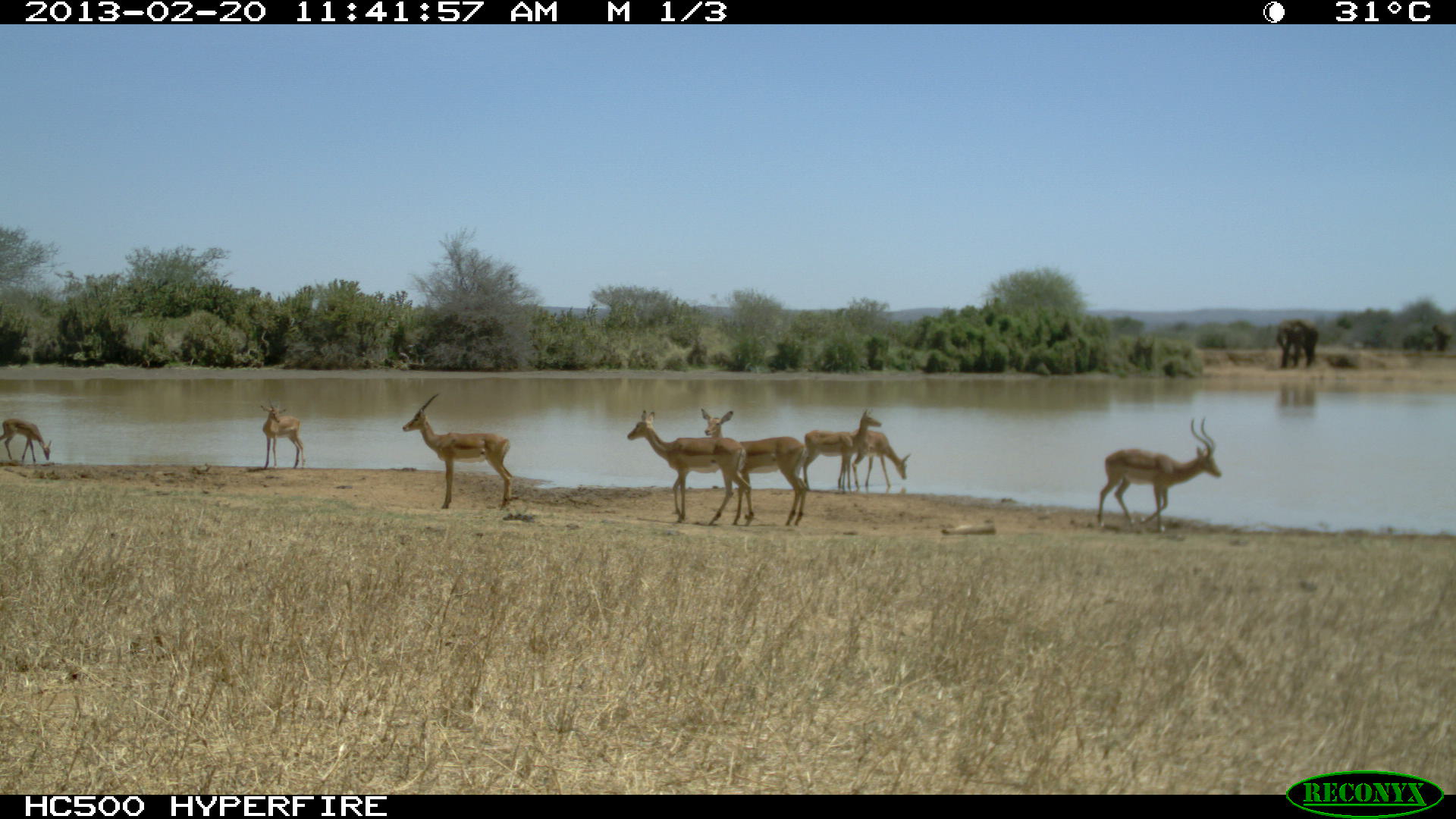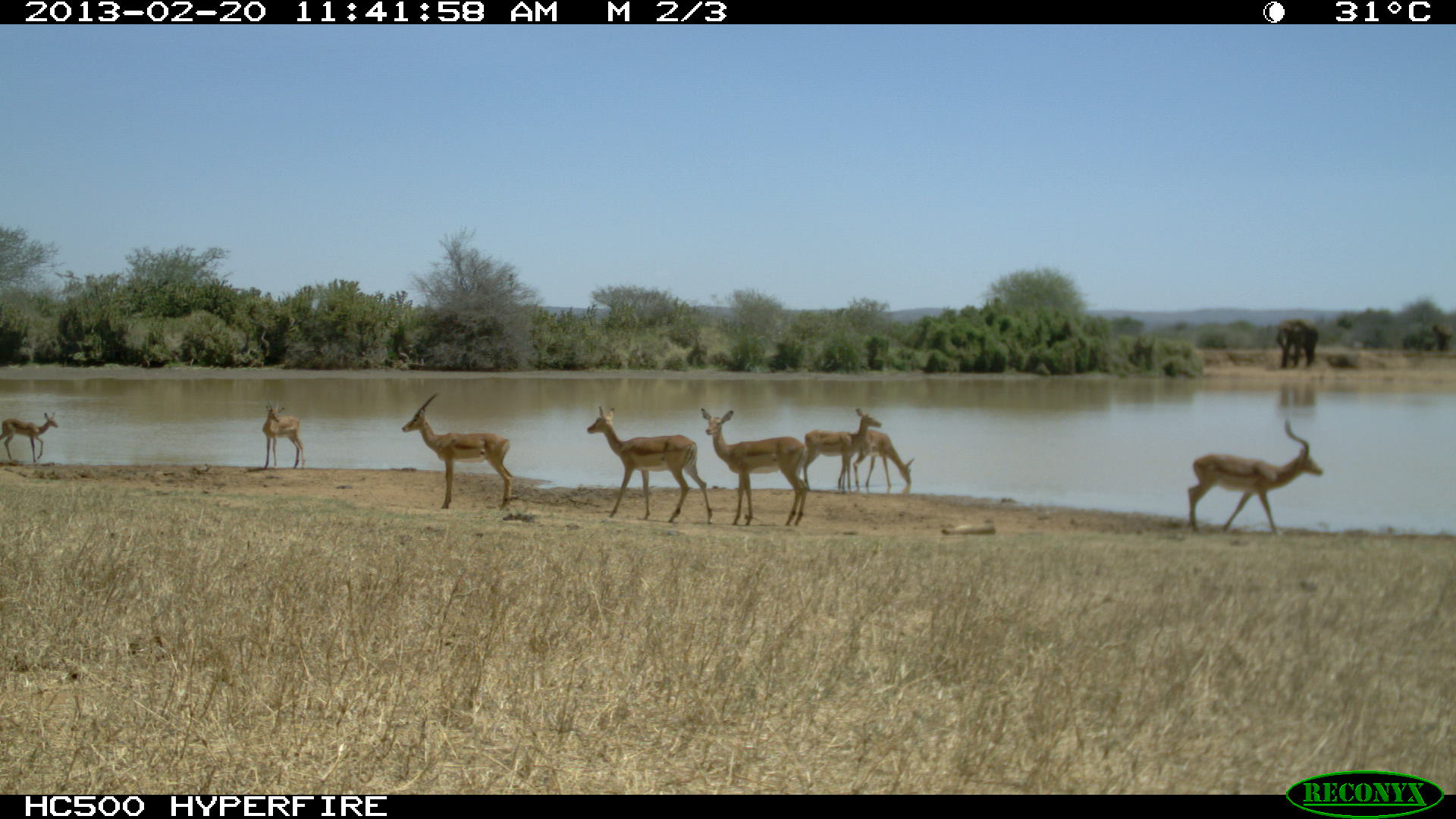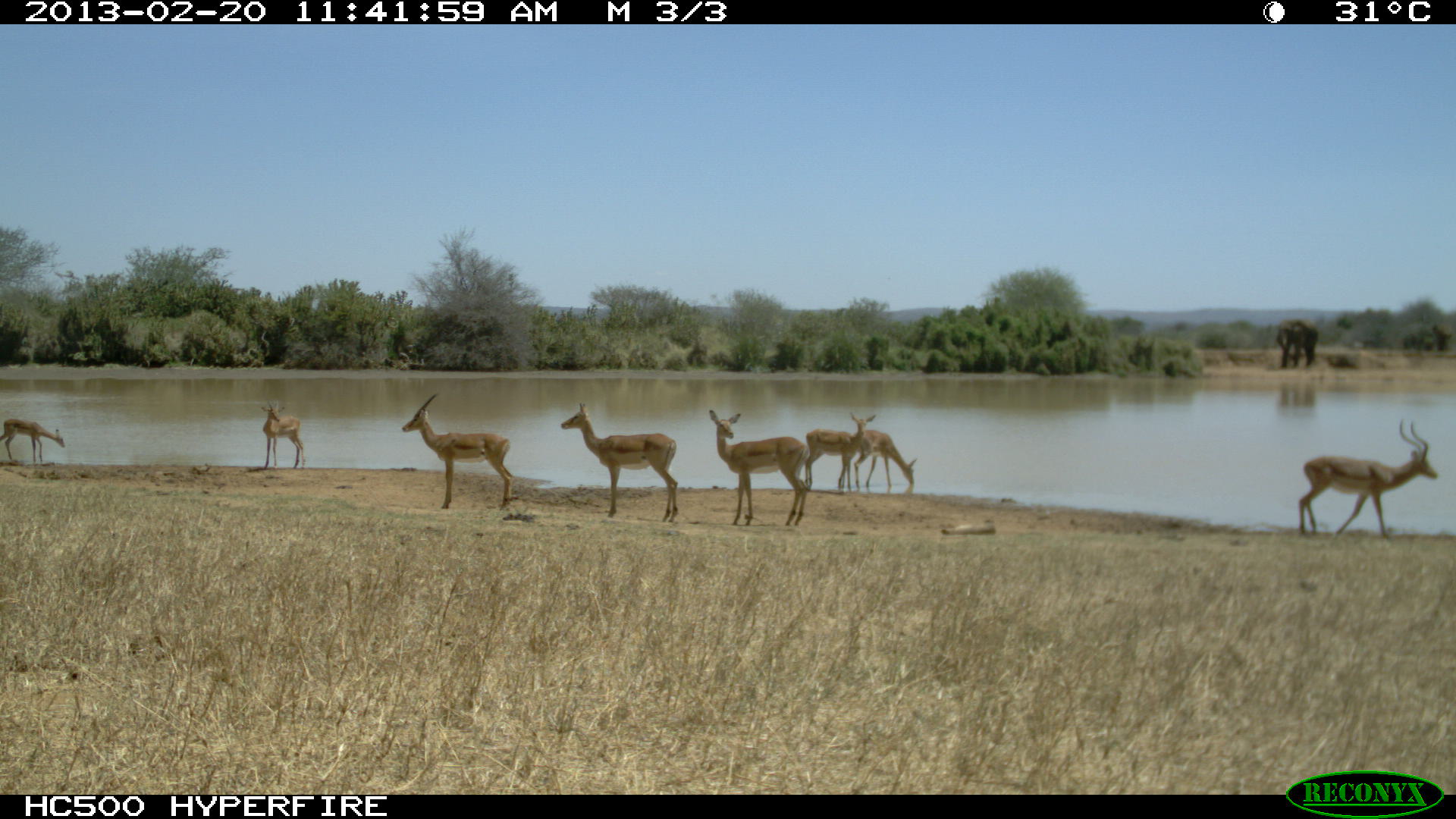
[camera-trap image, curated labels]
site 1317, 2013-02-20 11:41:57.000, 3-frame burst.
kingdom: Animalia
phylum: Chordata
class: Mammalia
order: Artiodactyla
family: Bovidae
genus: Aepyceros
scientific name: Aepyceros melampus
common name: impala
Aepyceros melampus (impala), count 8.